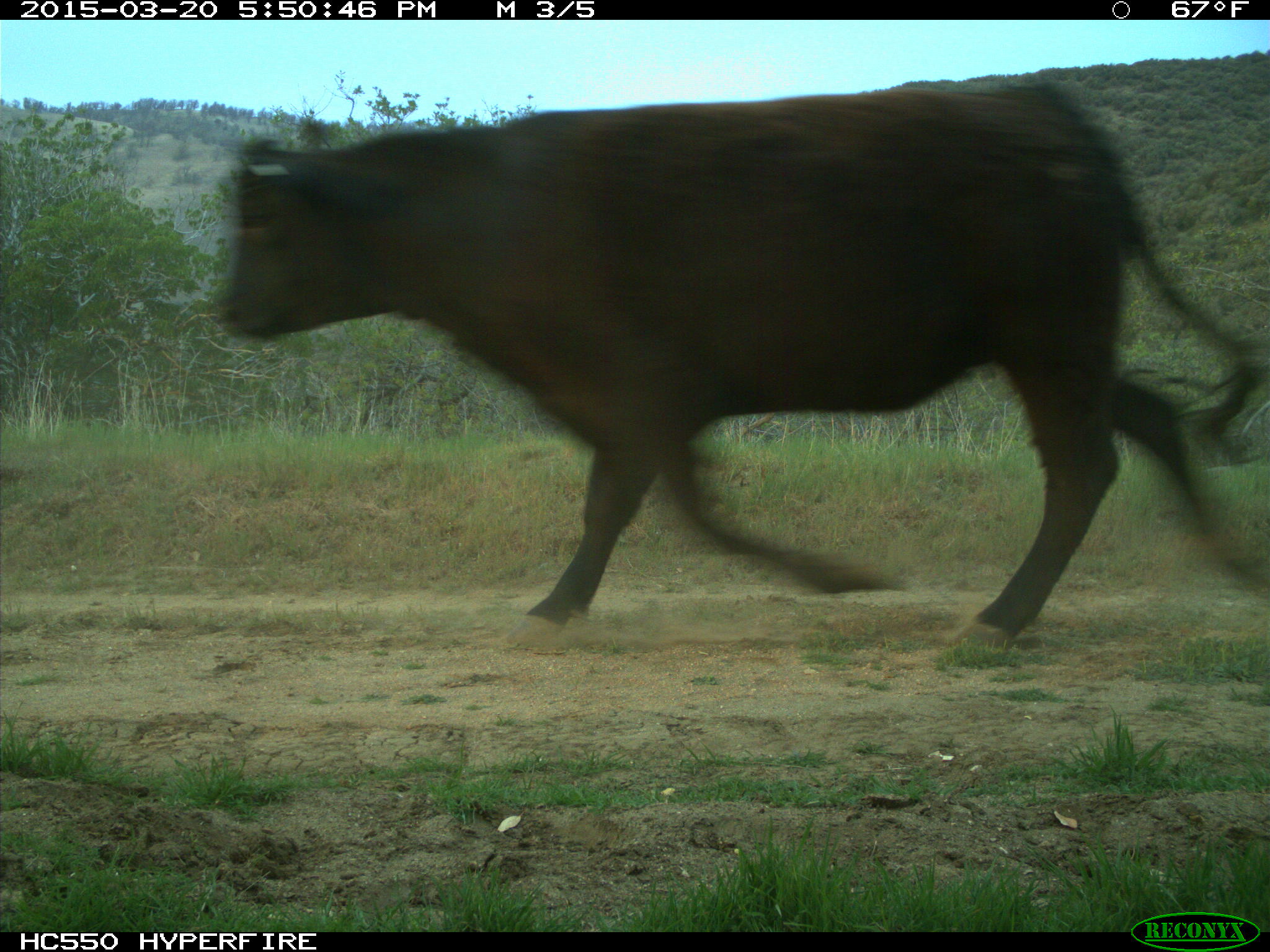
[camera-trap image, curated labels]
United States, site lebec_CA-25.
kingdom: Animalia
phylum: Chordata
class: Mammalia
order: Artiodactyla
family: Bovidae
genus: Bos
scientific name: Bos taurus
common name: domestic cow